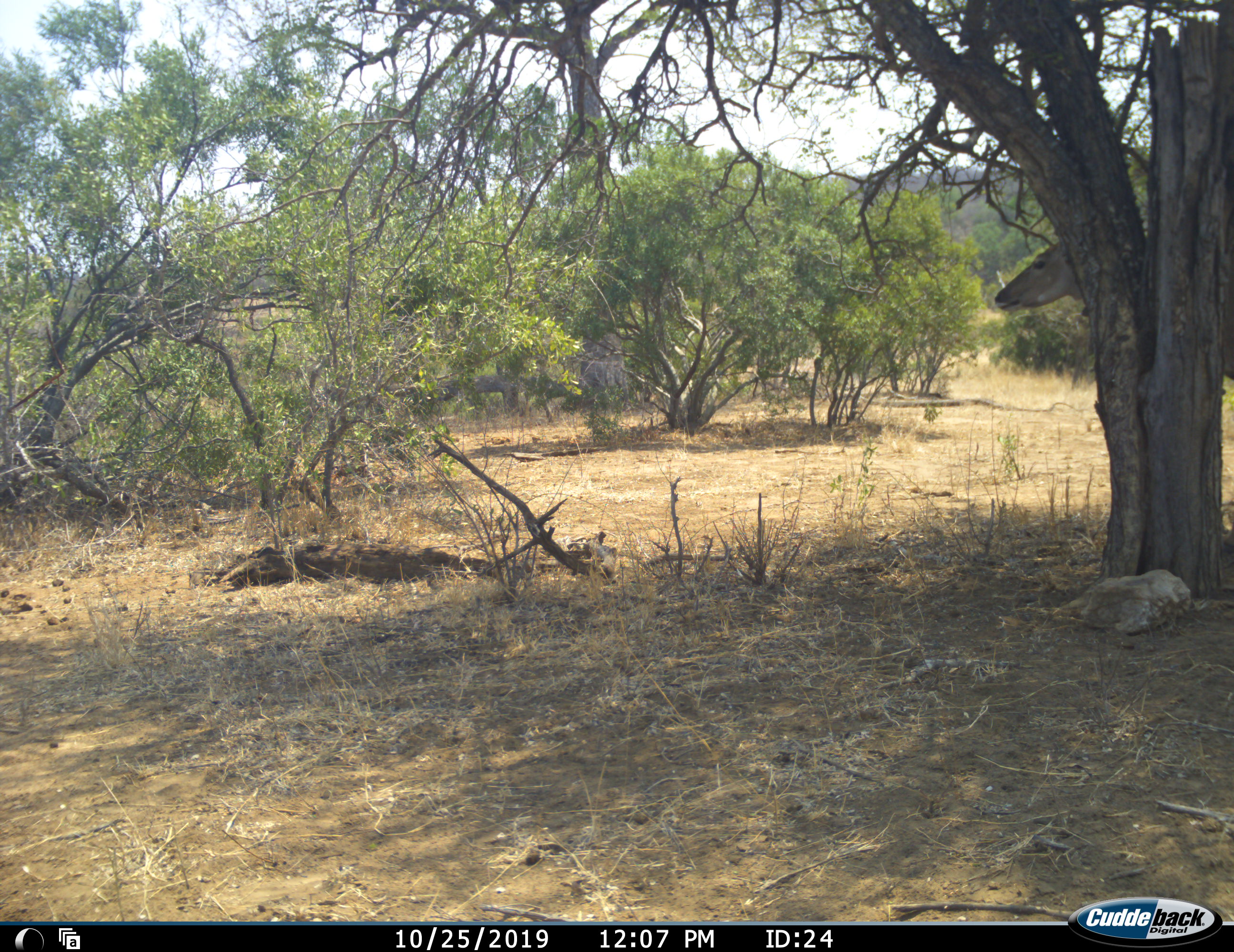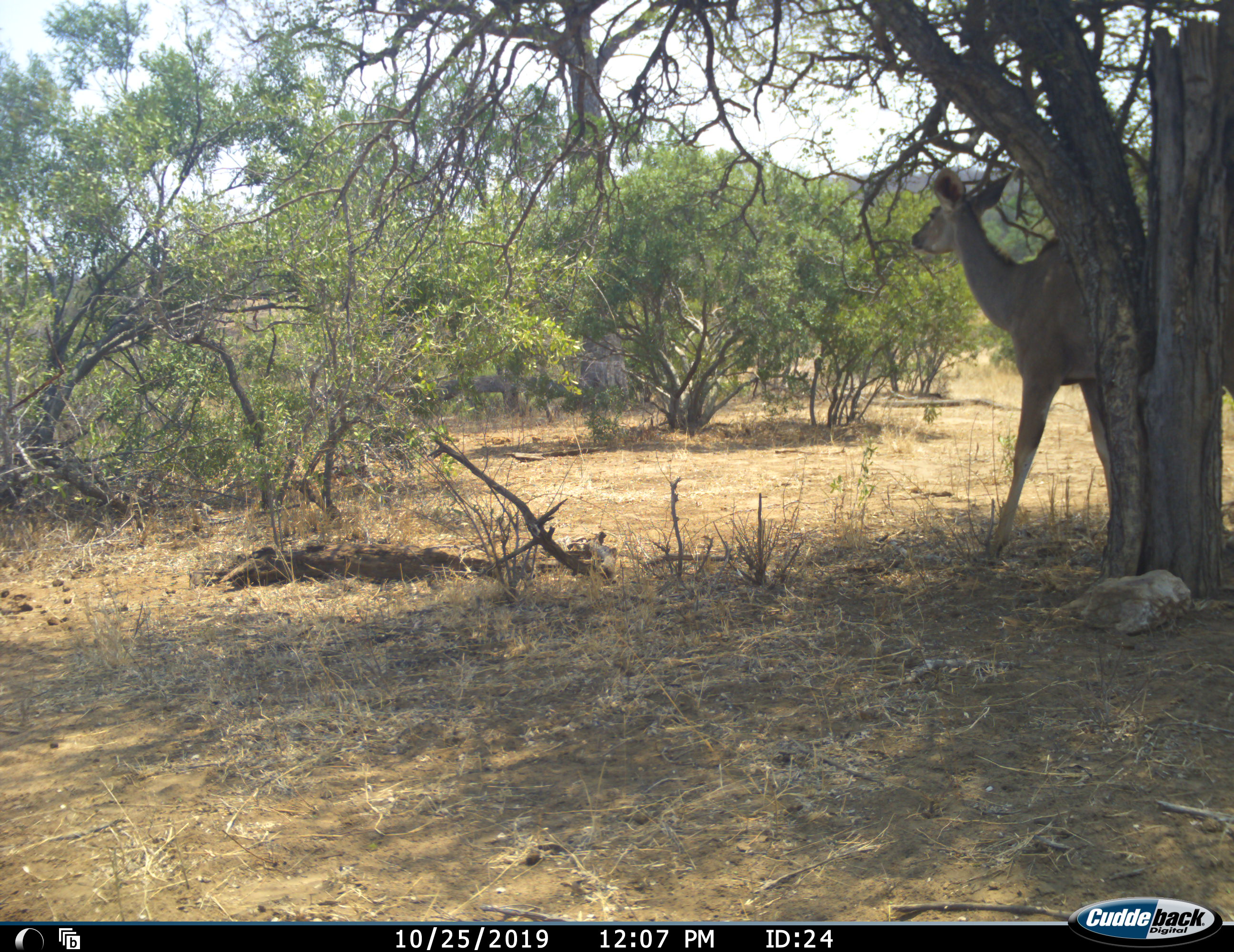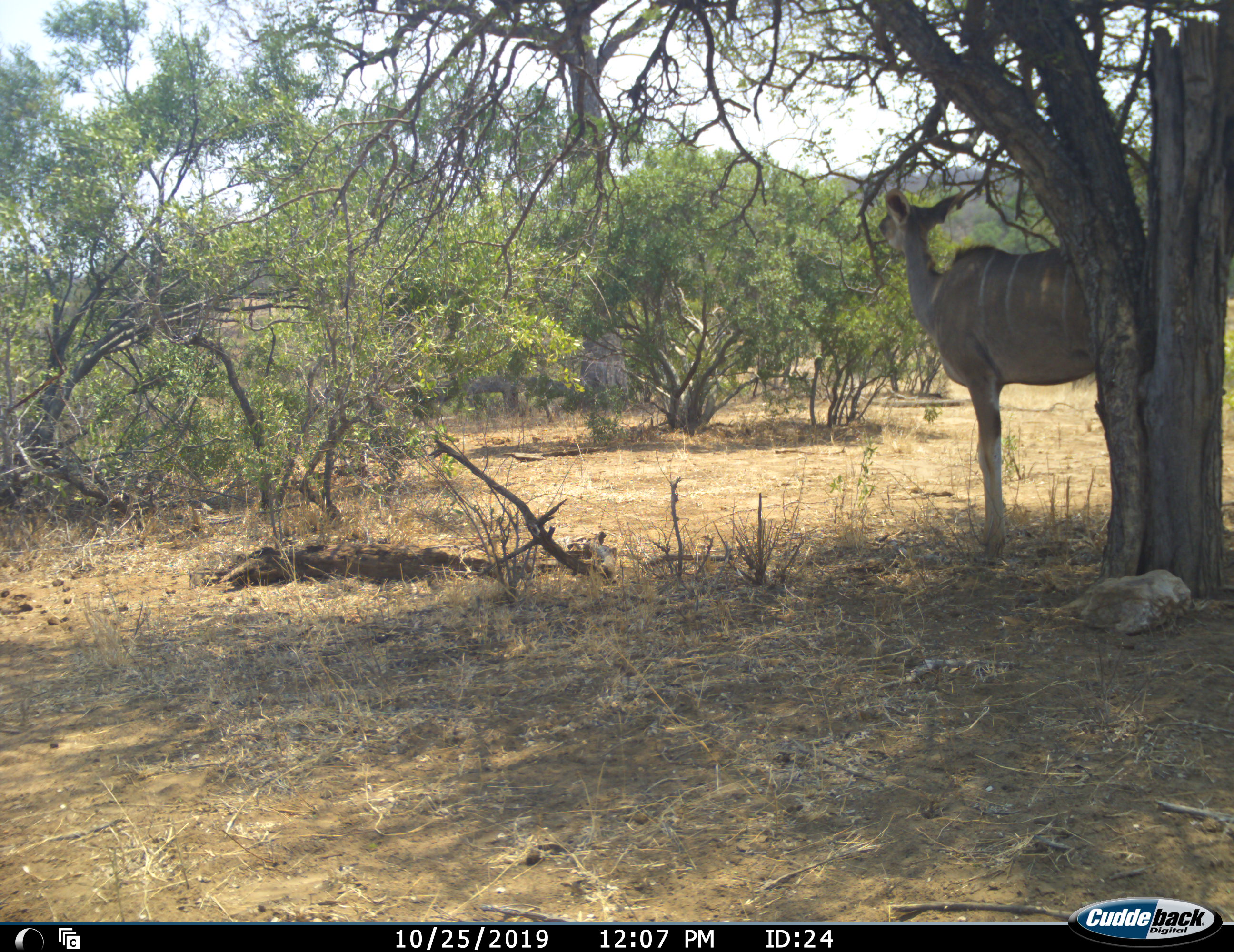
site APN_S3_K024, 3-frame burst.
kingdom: Animalia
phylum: Chordata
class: Mammalia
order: Artiodactyla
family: Bovidae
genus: Tragelaphus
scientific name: Tragelaphus angasii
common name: nyala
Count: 1.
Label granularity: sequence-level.